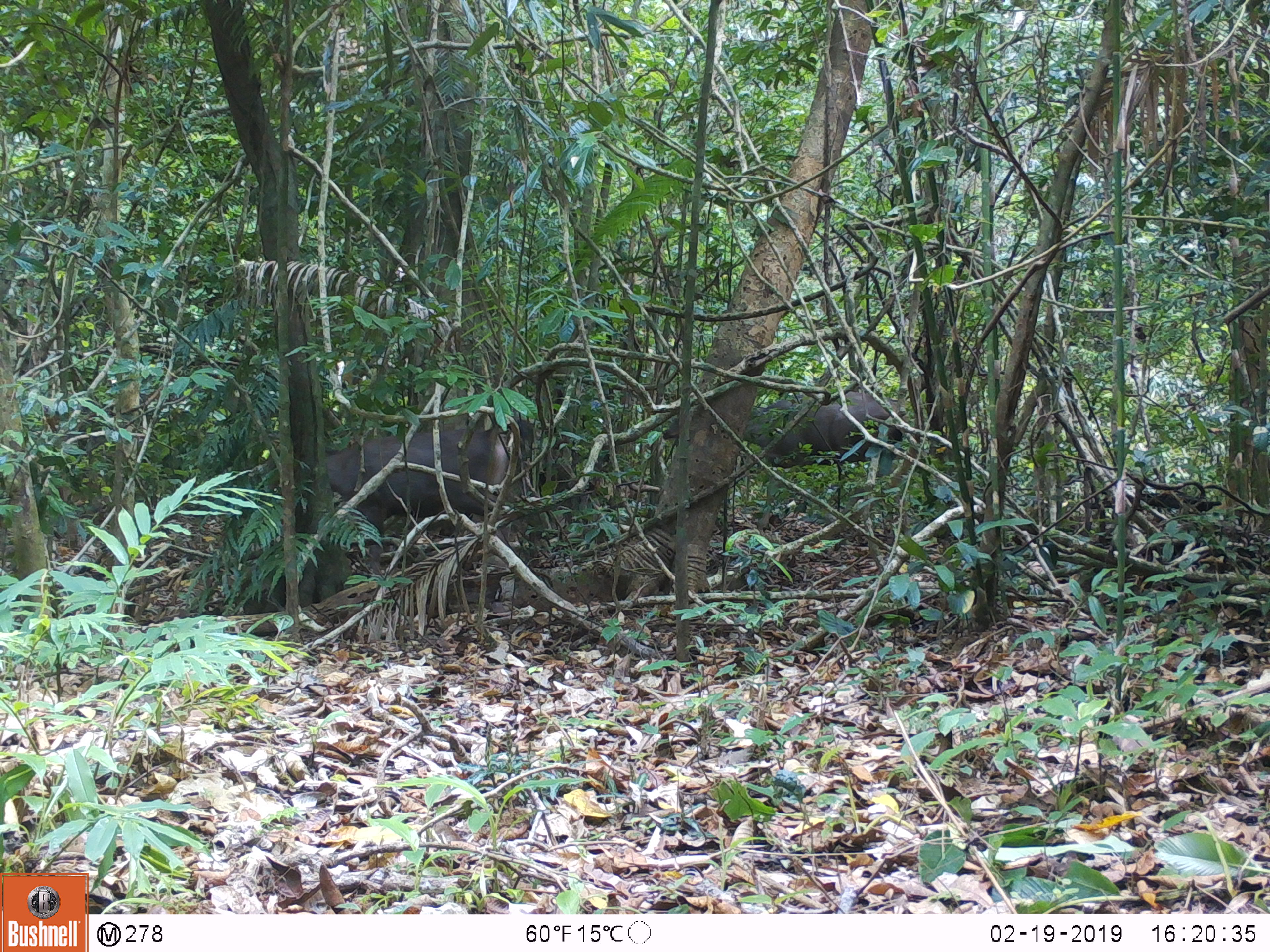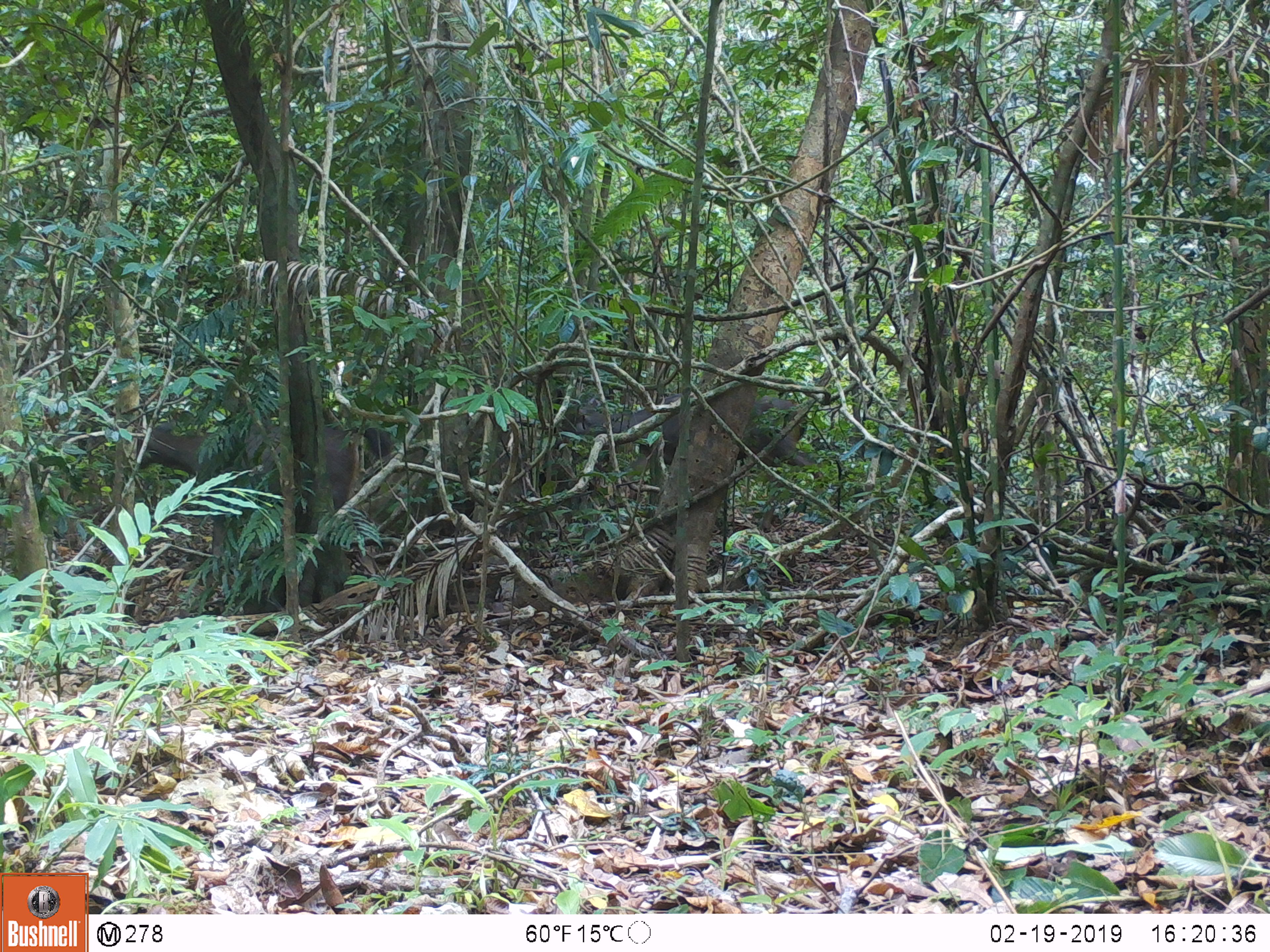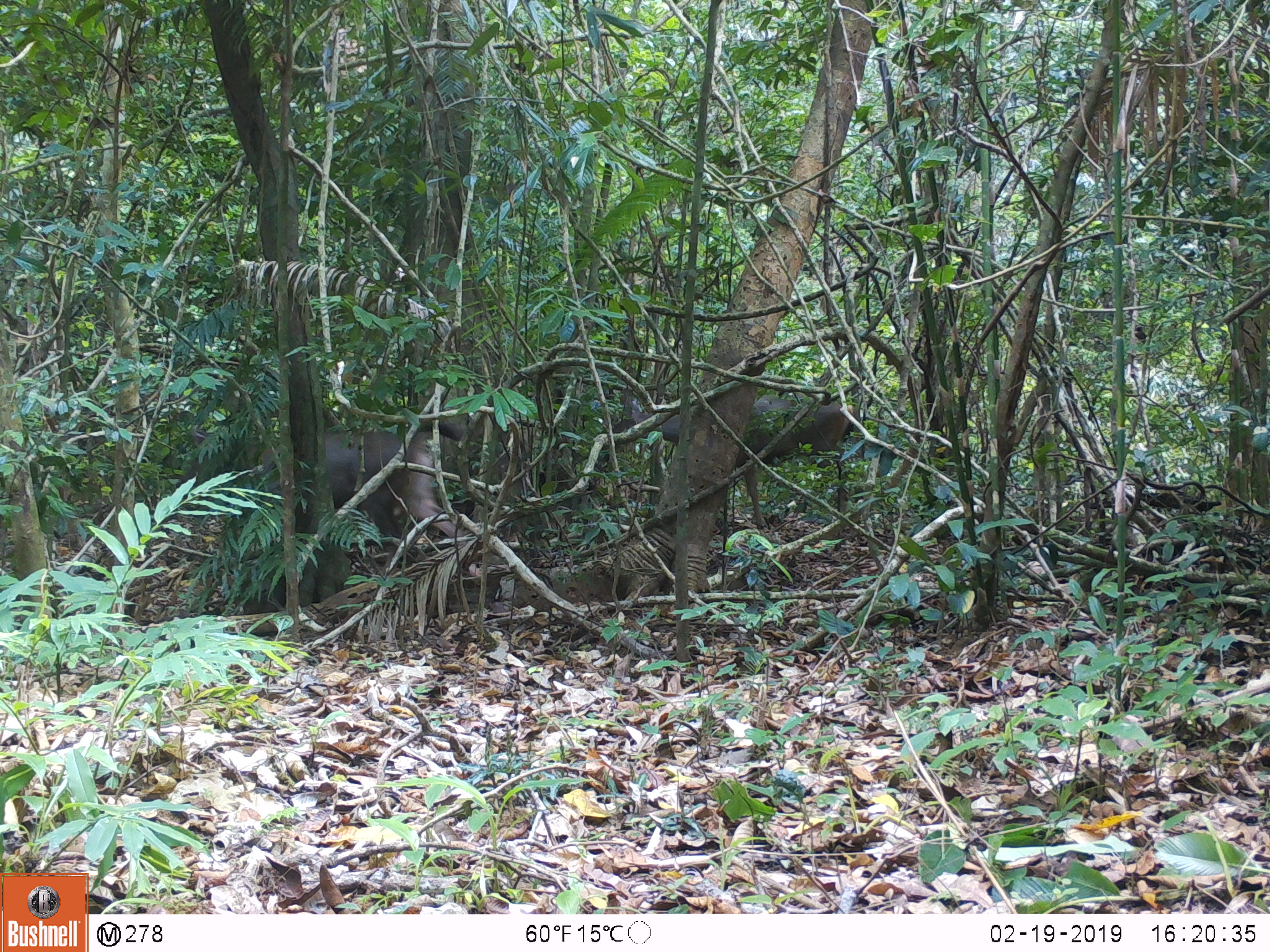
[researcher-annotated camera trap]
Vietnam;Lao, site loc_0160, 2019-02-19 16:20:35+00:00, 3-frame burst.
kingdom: Animalia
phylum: Chordata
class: Mammalia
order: Artiodactyla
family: Cervidae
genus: Rusa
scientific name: Rusa unicolor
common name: sambar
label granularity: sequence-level